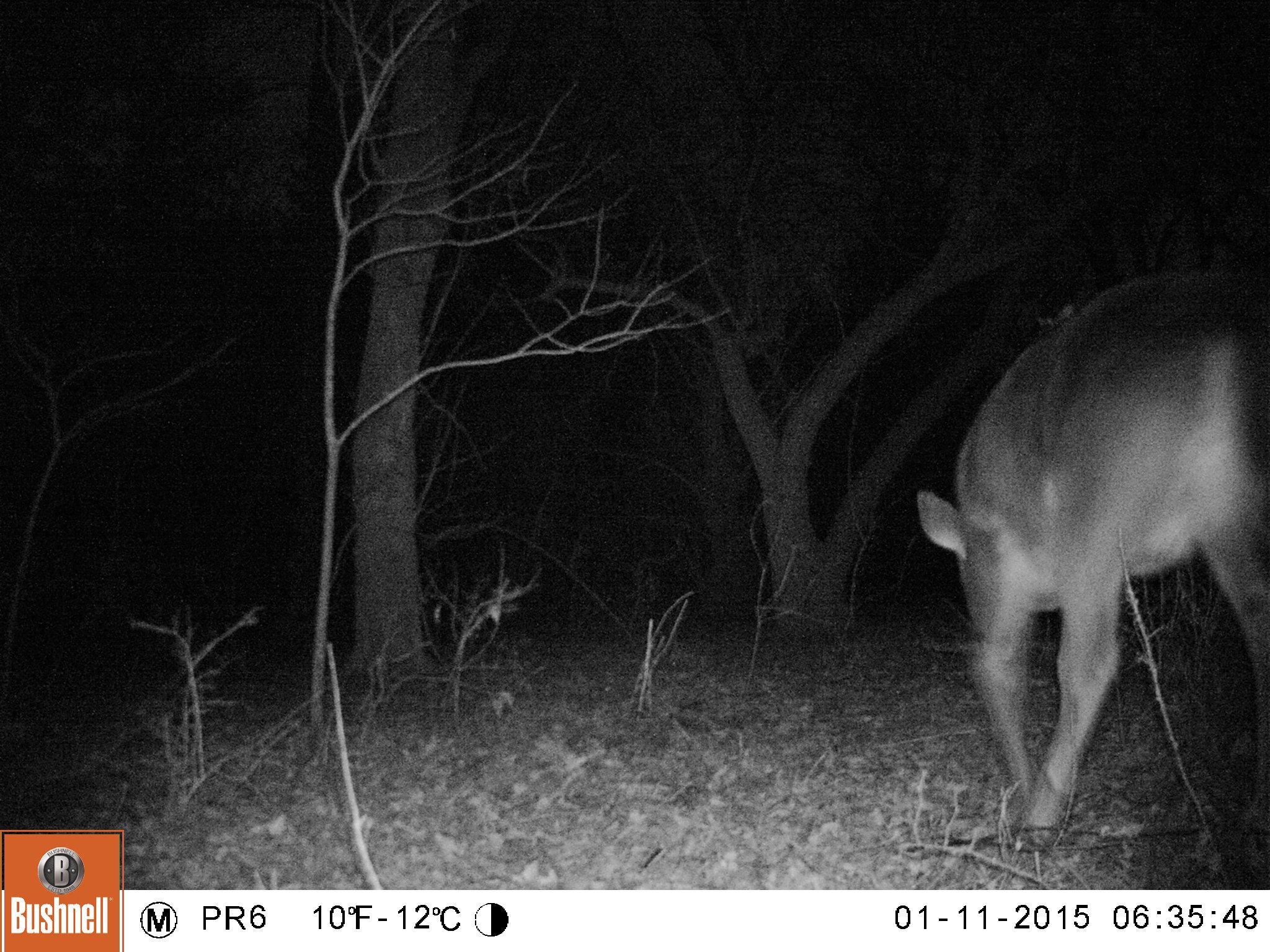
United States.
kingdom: Animalia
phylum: Chordata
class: Mammalia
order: Artiodactyla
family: Cervidae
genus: Odocoileus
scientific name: Odocoileus virginianus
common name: white-tailed deer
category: White Tailed Deer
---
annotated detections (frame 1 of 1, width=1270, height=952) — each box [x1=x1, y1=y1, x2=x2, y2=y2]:
White Tailed Deer: [x1=903, y1=250, x2=1270, y2=859]